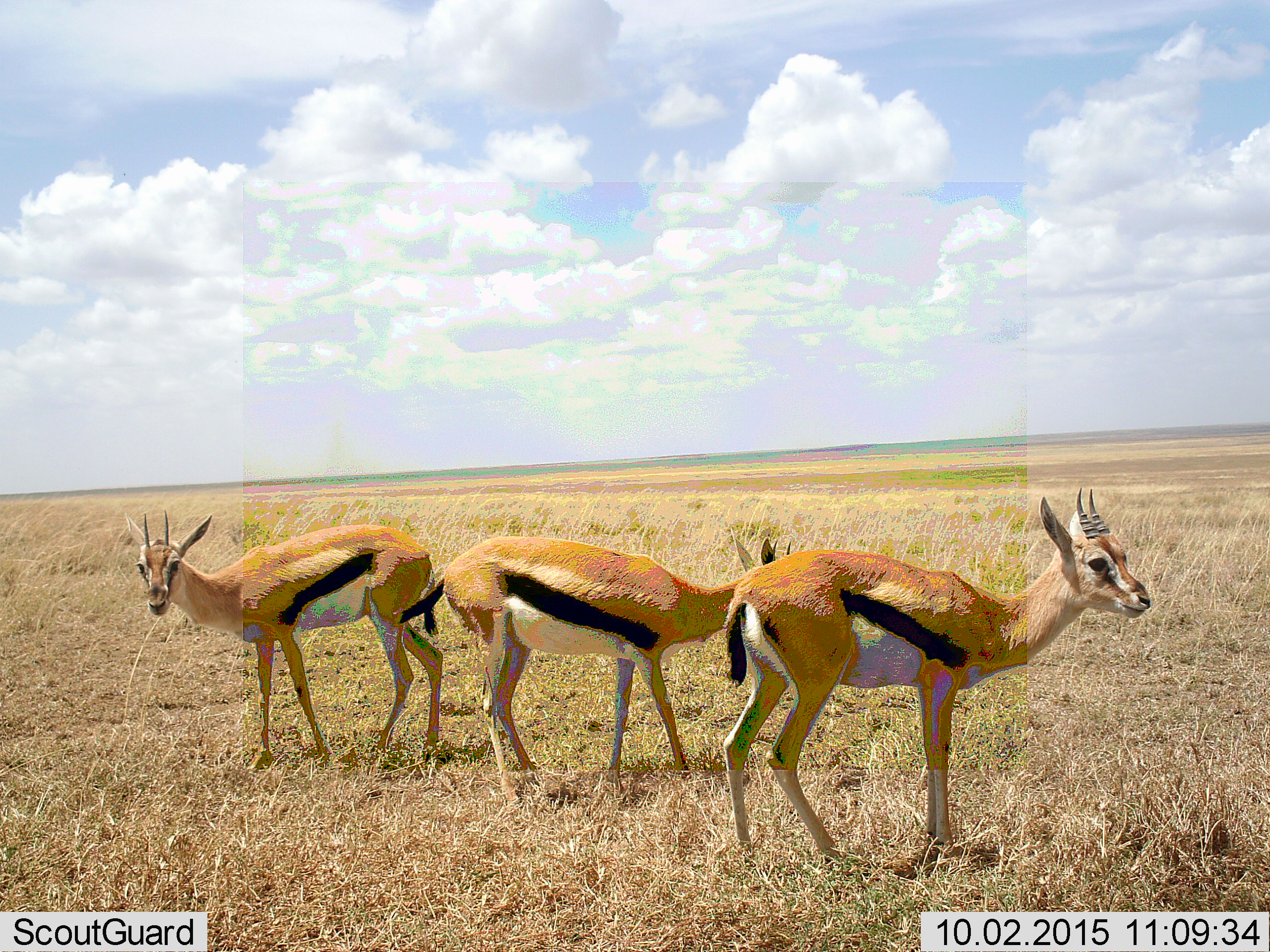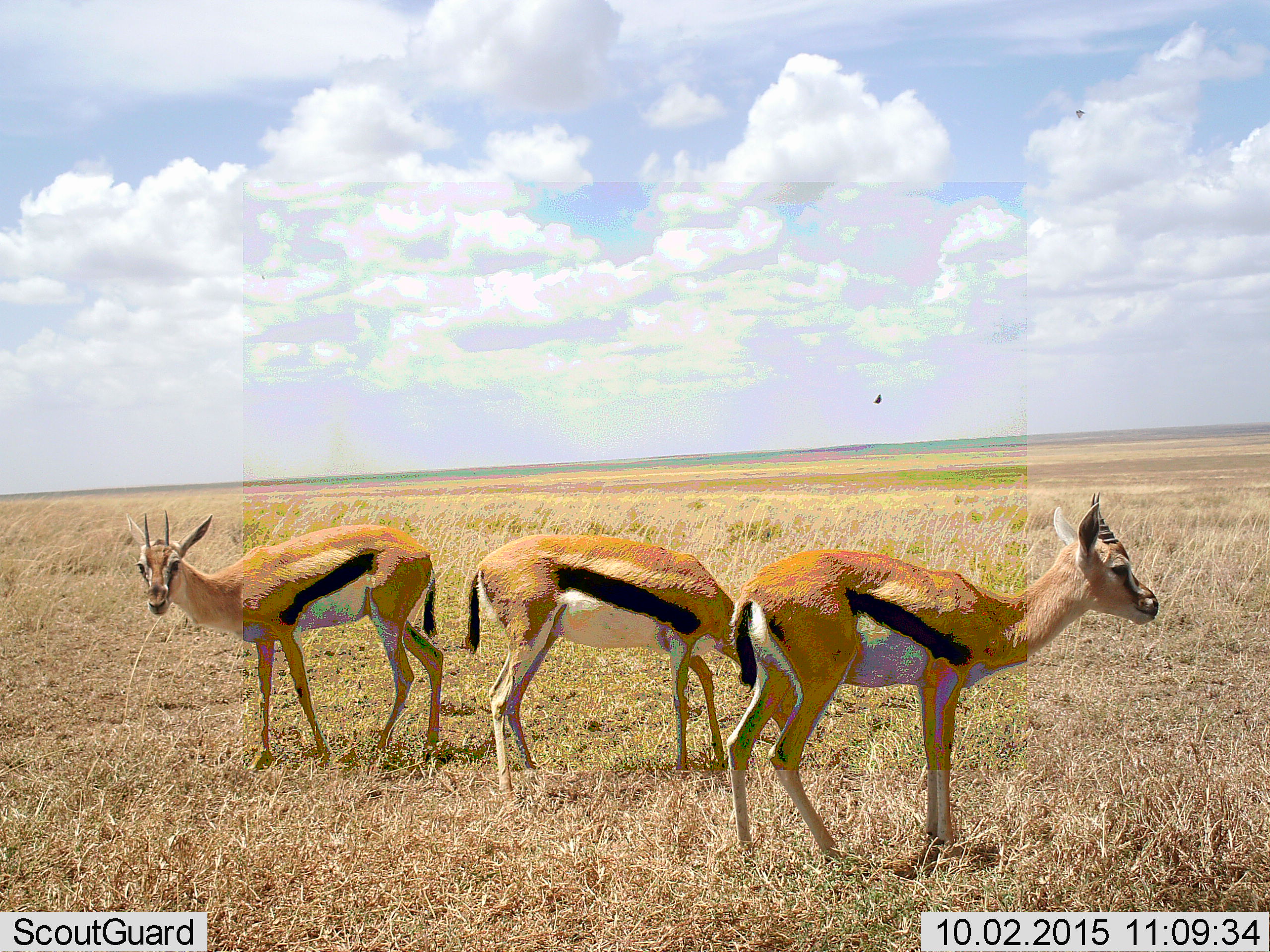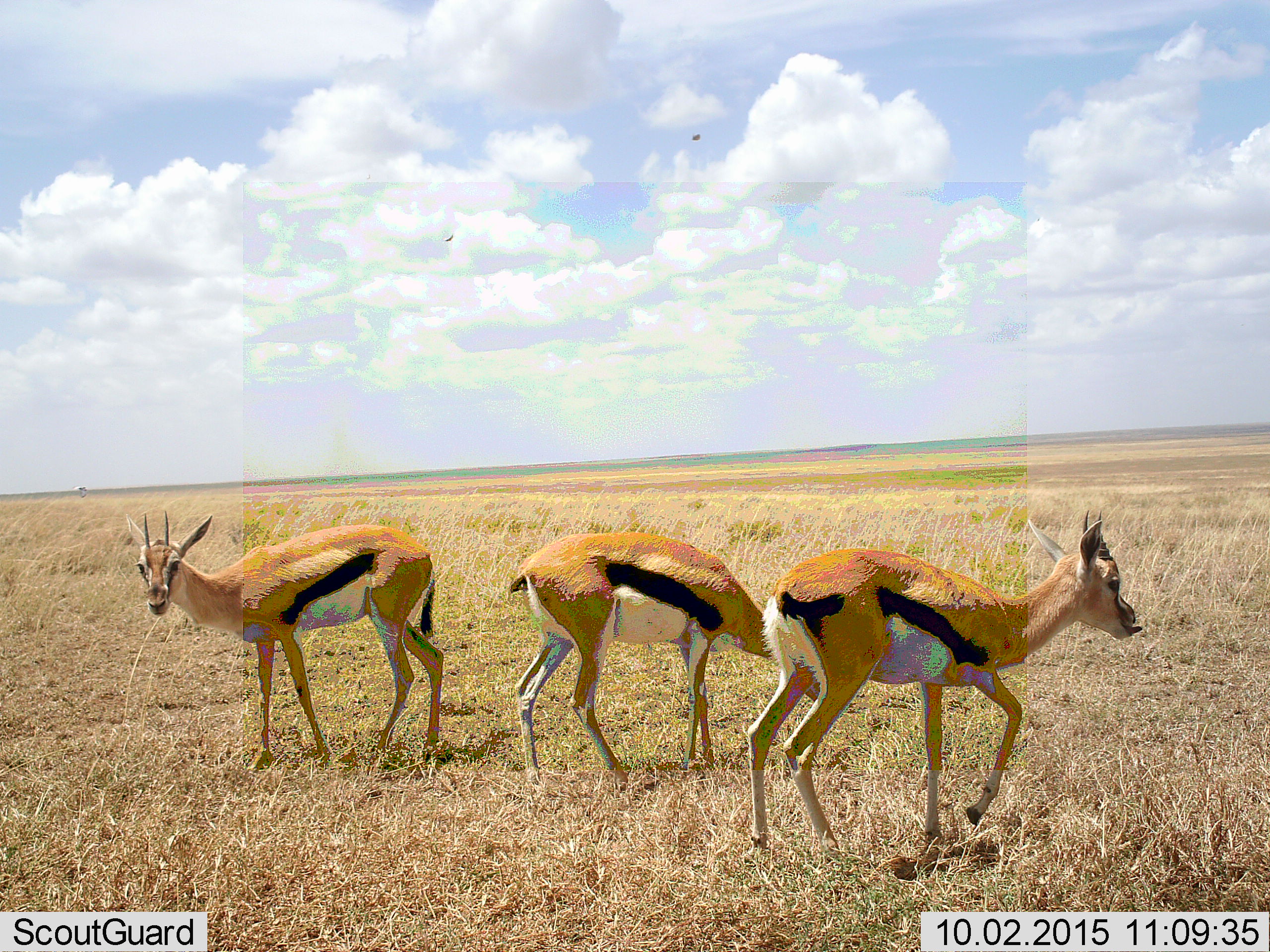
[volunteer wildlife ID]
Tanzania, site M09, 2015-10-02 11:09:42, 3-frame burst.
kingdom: Animalia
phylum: Chordata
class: Mammalia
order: Artiodactyla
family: Bovidae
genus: Eudorcas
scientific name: Eudorcas thomsonii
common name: thomson's gazelle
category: gazellethomsons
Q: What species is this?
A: Gazellethomsons (thomson's gazelle) (Eudorcas thomsonii).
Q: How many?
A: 3.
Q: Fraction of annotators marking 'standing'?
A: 100%.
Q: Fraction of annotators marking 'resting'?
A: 0%.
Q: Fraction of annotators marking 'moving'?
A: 50%.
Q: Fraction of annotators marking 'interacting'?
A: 0%.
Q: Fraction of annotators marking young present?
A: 10%.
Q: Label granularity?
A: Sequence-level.